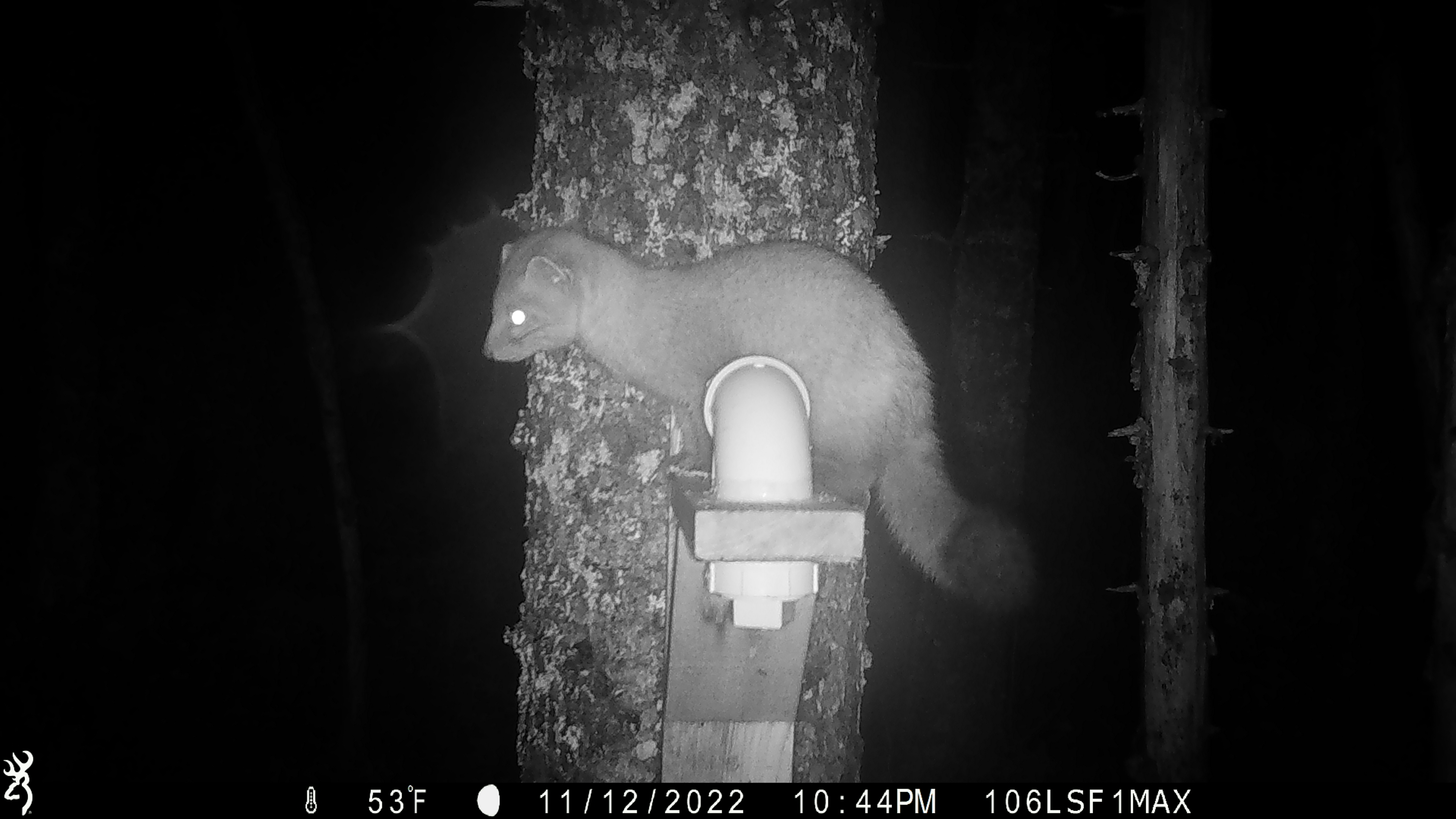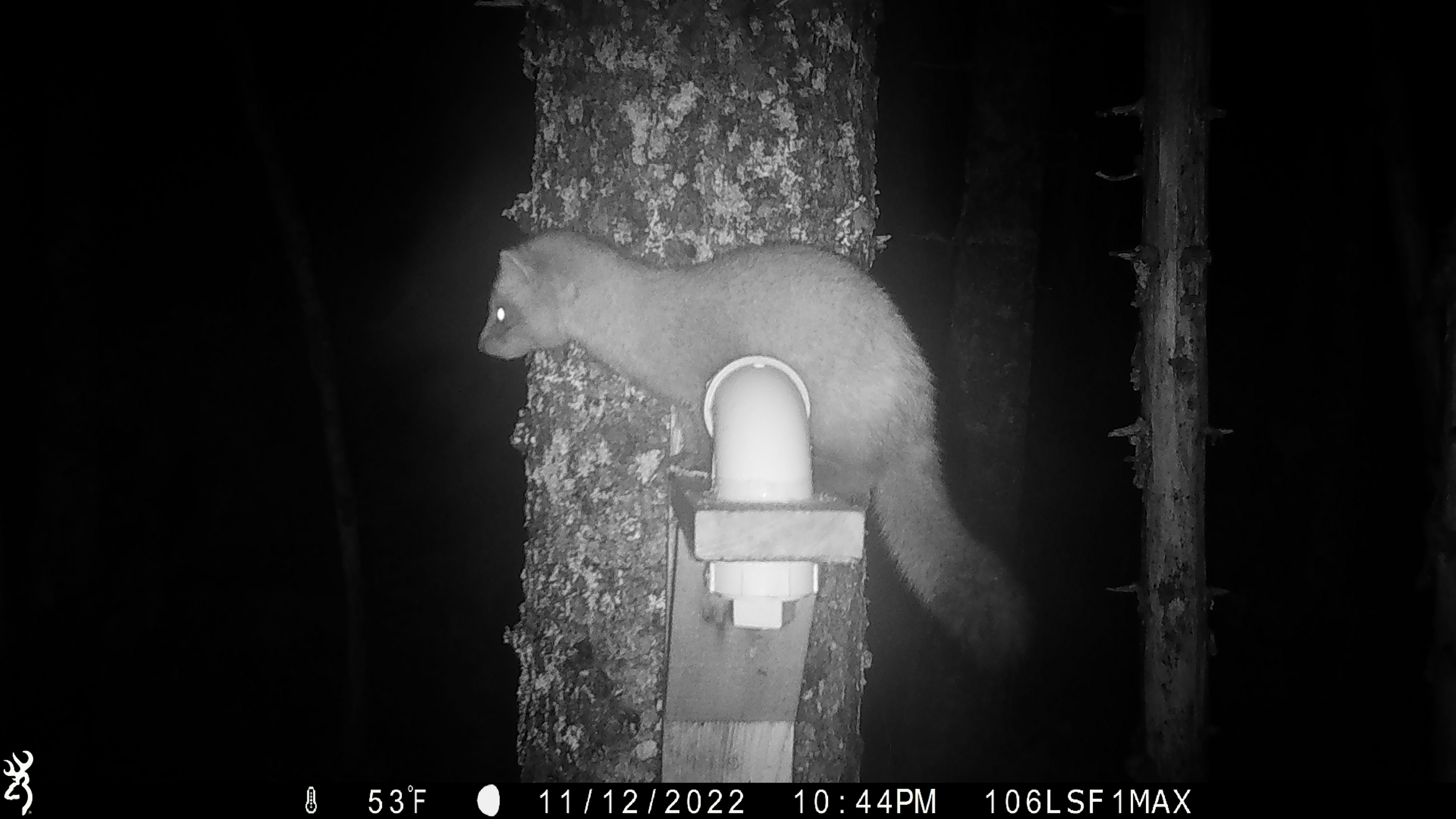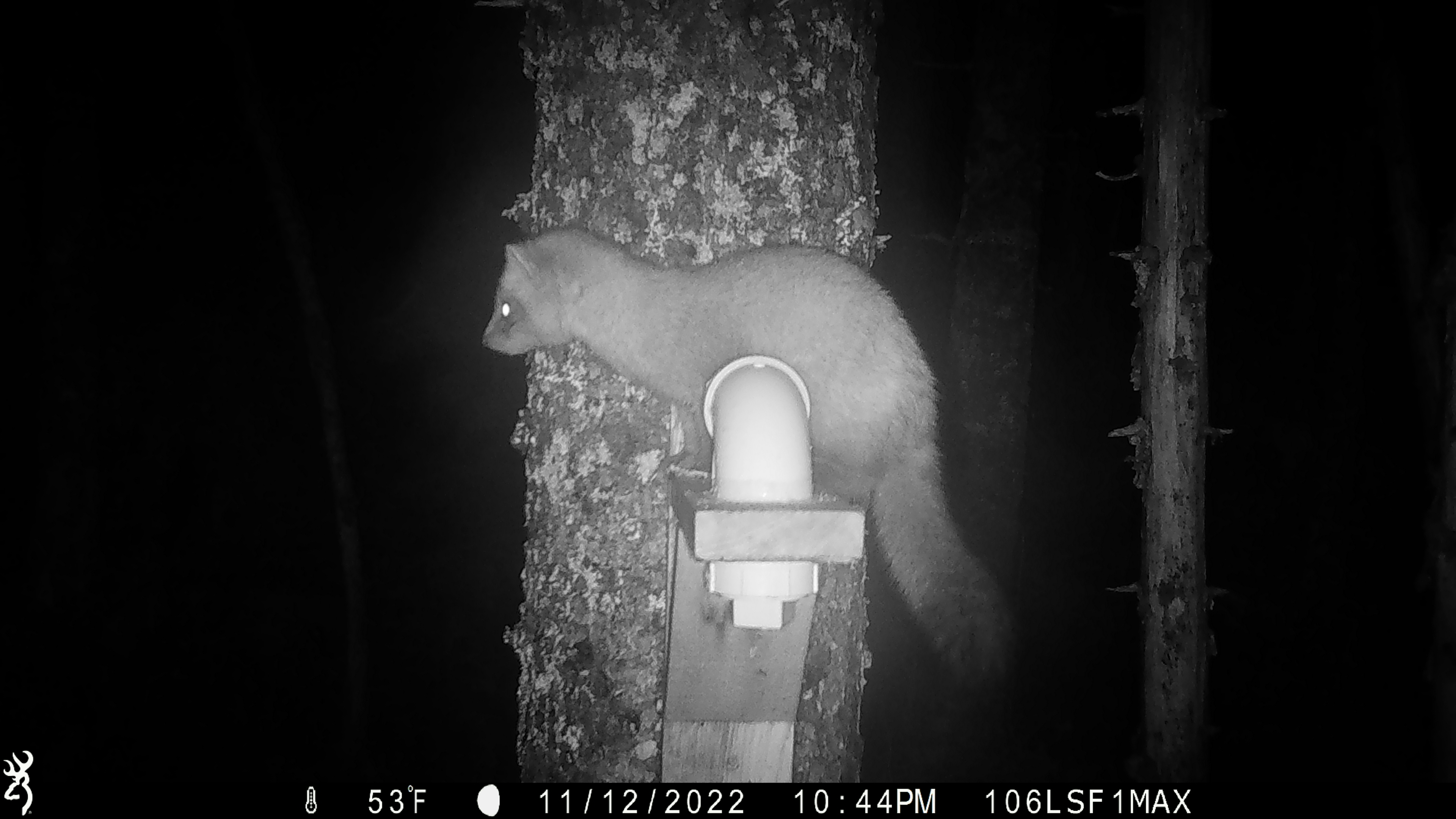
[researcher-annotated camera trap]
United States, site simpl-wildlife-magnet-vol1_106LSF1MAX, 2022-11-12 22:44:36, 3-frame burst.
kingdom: Animalia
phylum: Chordata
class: Mammalia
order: Carnivora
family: Mustelidae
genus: Martes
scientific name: Martes americana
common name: american marten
American marten (Martes americana).